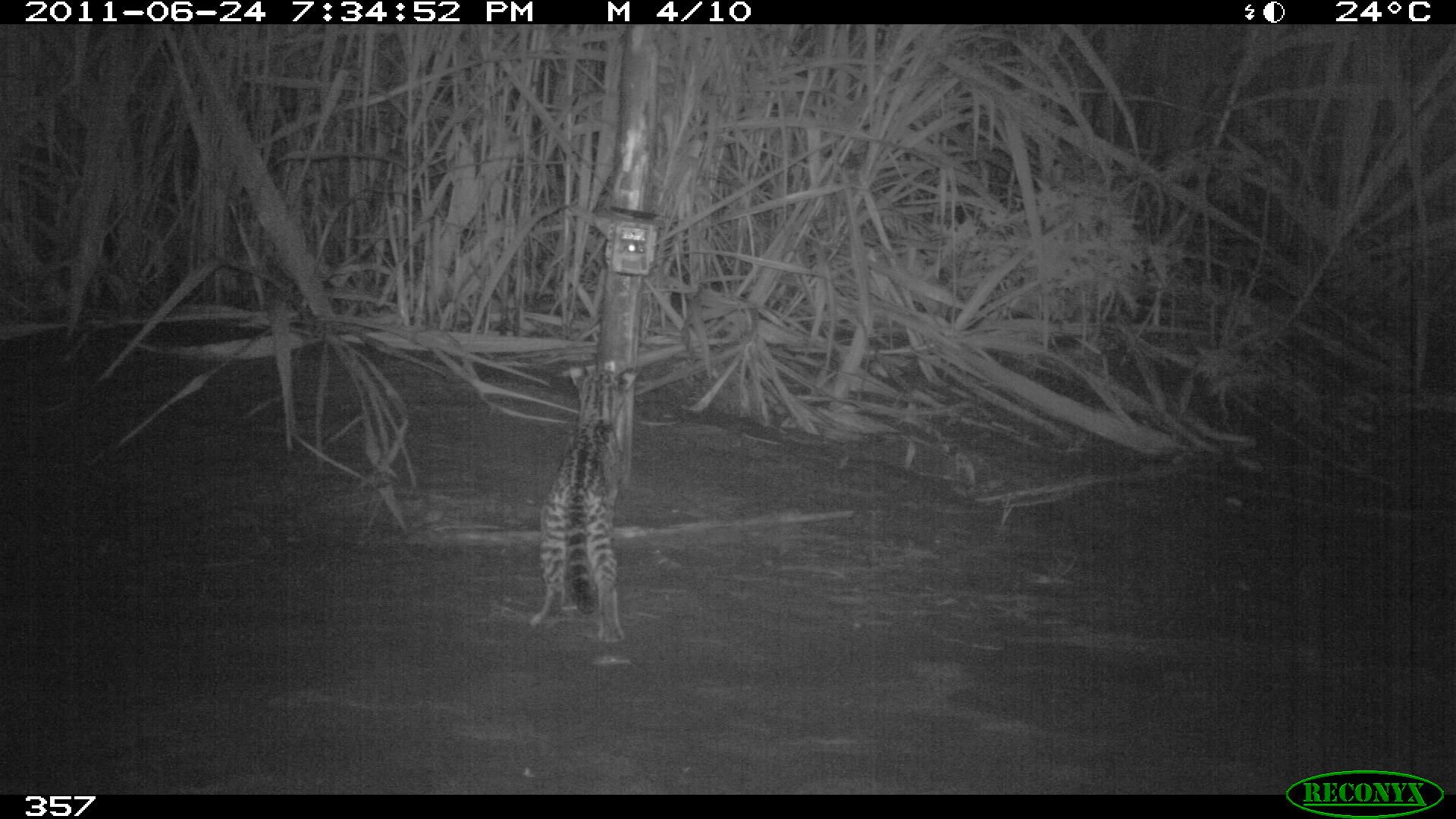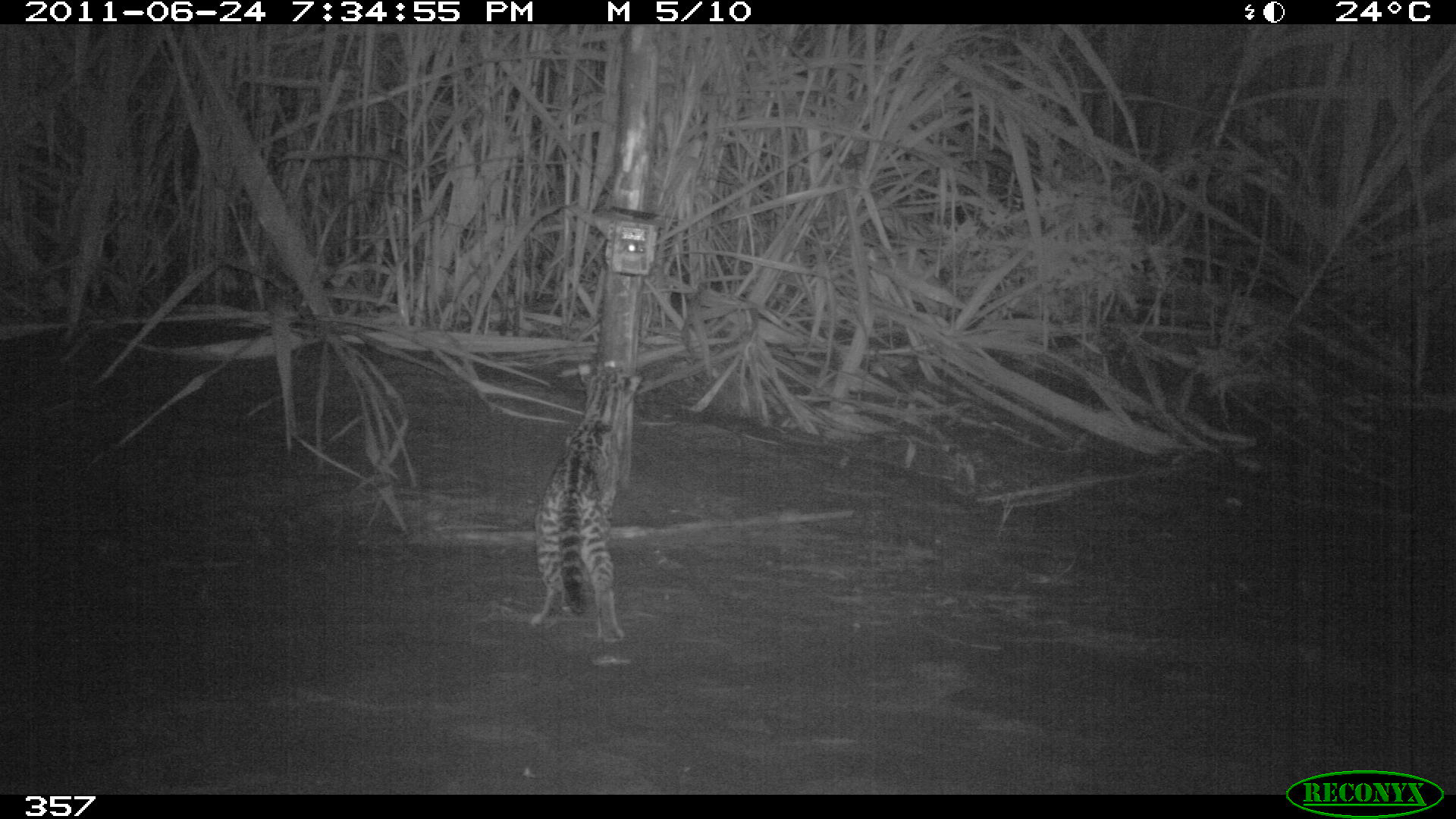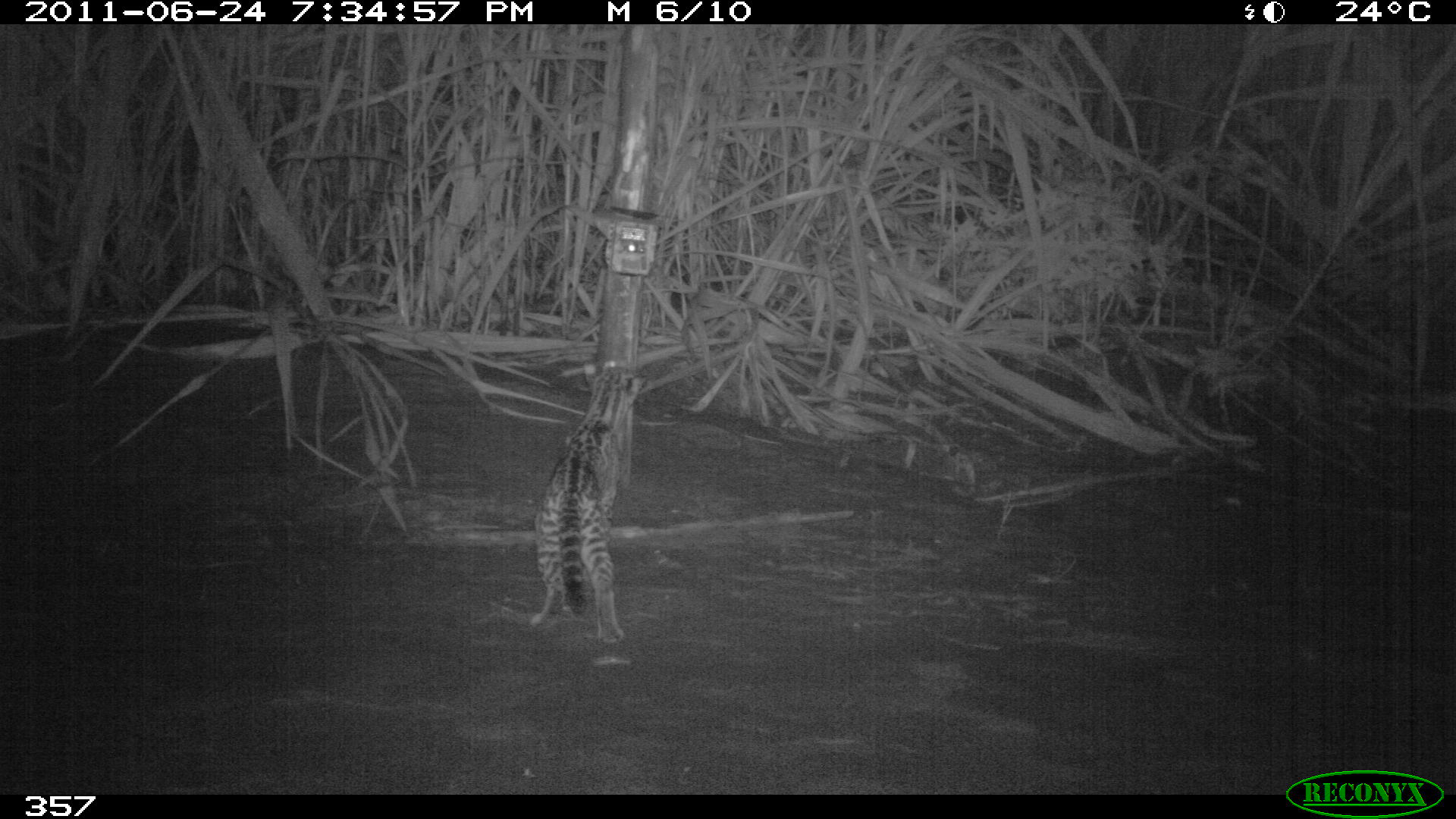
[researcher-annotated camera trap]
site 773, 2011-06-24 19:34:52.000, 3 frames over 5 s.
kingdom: Animalia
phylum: Chordata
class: Mammalia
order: Carnivora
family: Felidae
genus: Leopardus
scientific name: Leopardus pardalis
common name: ocelot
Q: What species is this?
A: Leopardus pardalis (ocelot).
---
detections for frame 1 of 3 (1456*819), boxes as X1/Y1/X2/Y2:
leopardus pardalis: 525/357/642/649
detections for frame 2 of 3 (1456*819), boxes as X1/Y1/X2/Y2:
leopardus pardalis: 531/361/644/644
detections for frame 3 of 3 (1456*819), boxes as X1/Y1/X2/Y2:
leopardus pardalis: 531/360/647/640